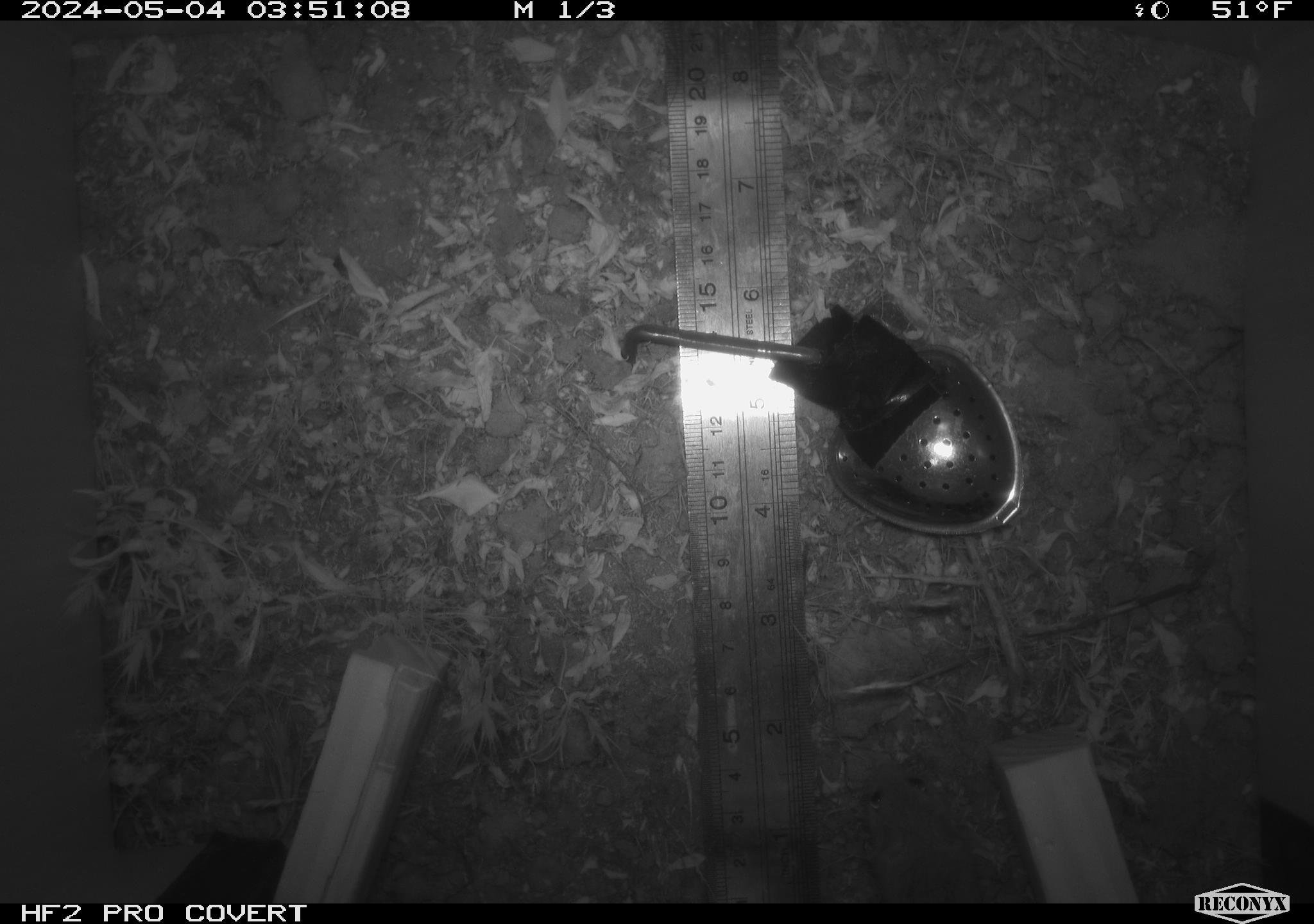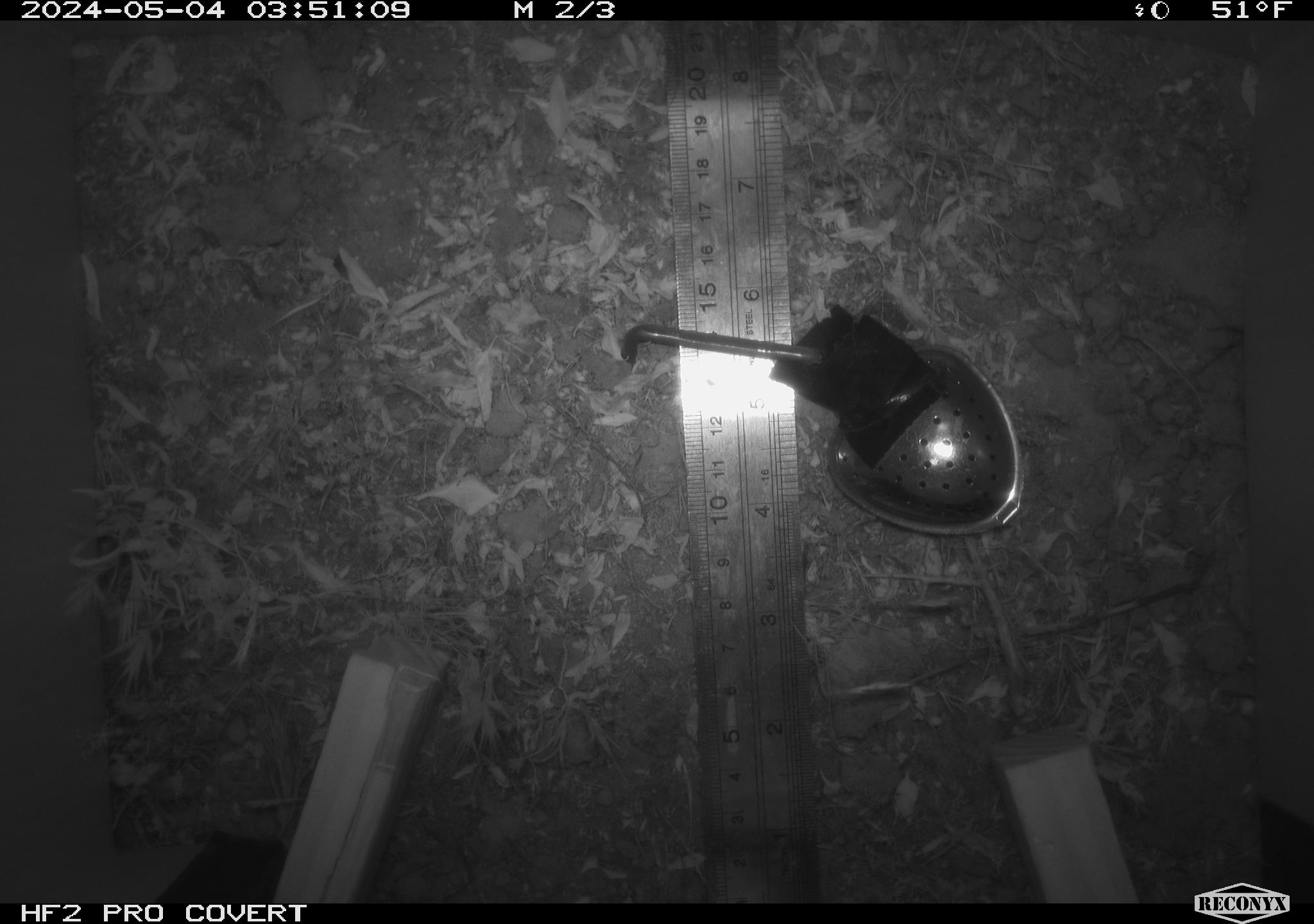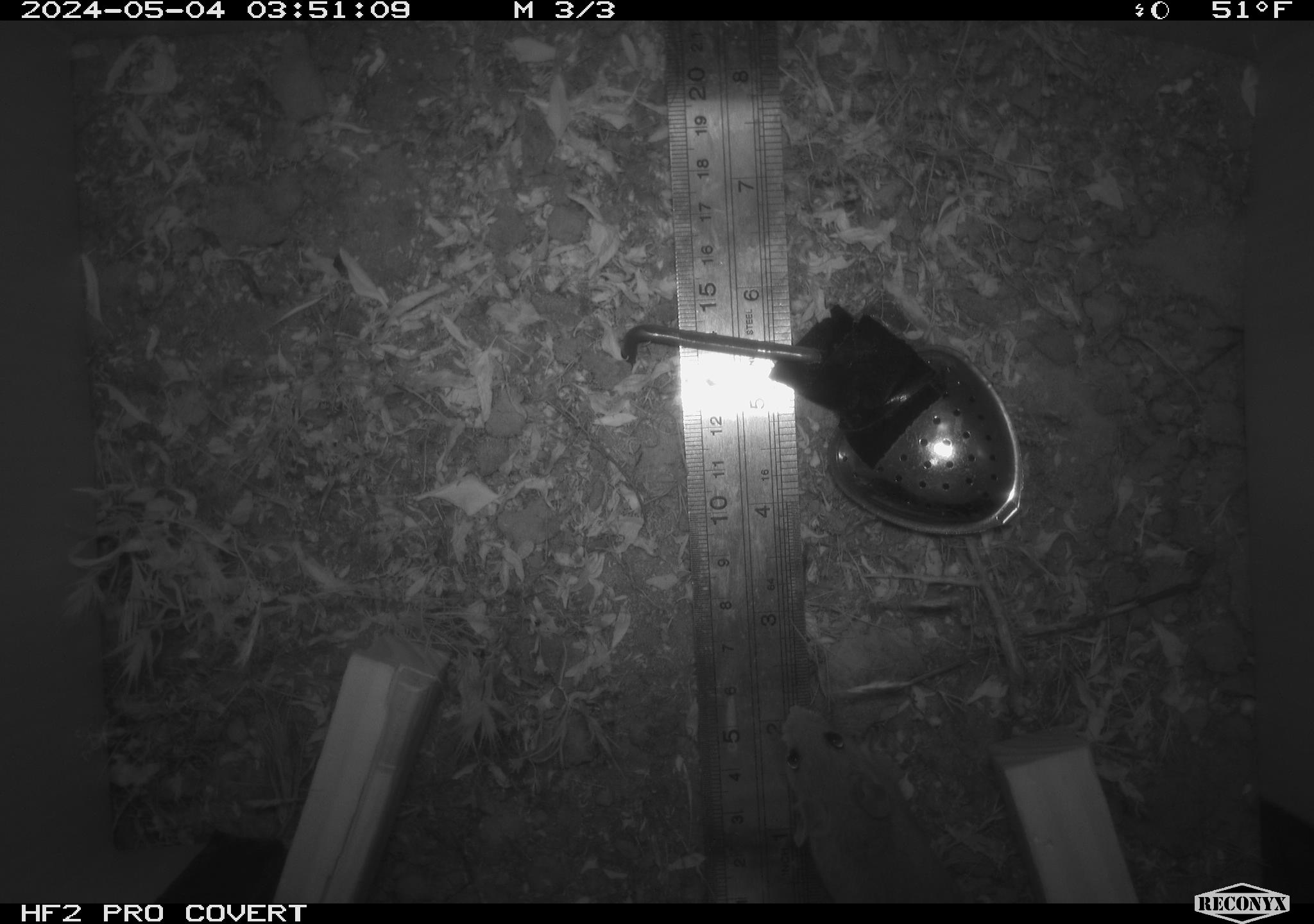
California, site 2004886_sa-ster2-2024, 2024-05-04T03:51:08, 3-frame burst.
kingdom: Animalia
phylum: Chordata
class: Mammalia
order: Rodentia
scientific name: Rodentia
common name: mouse species